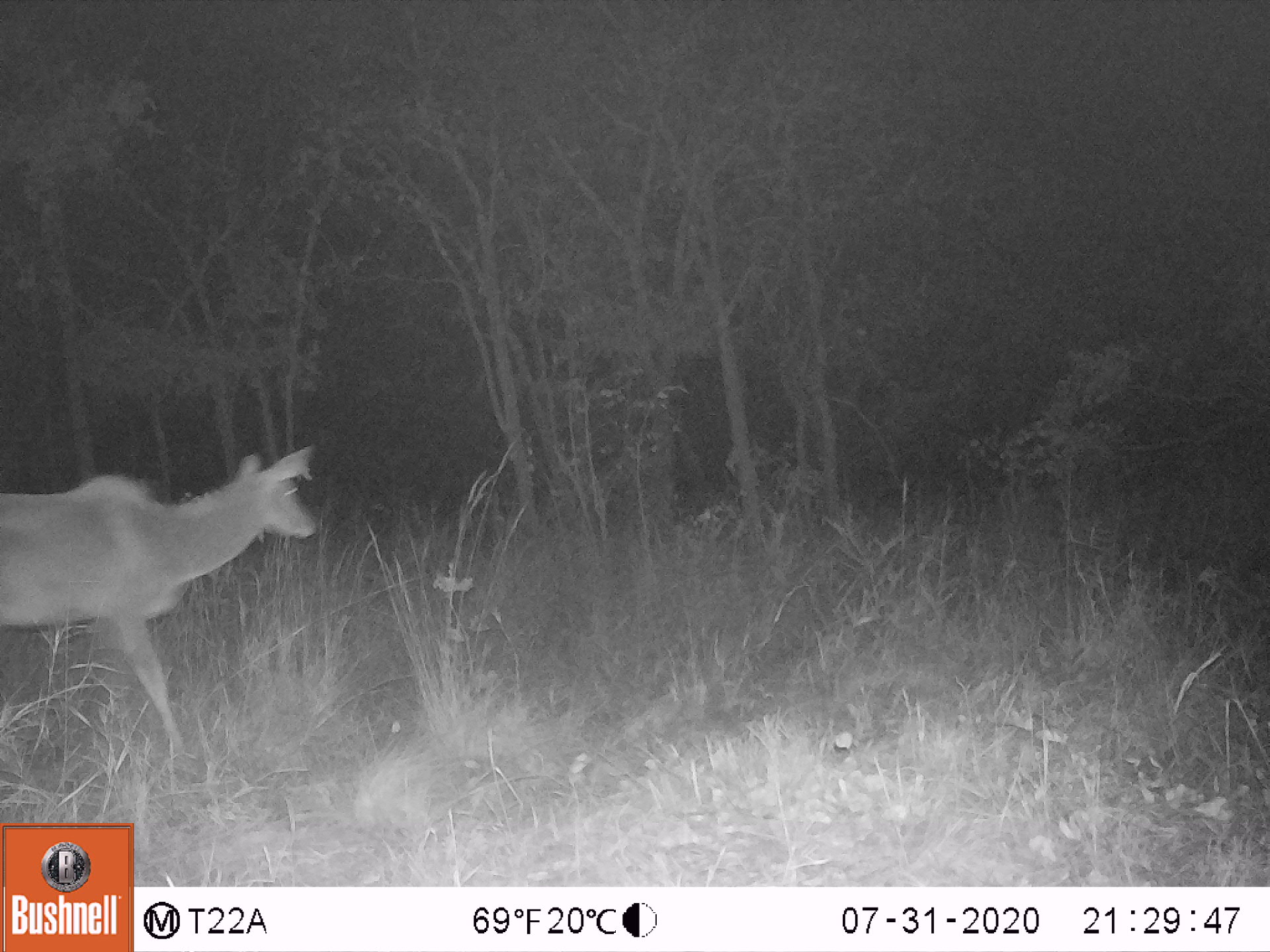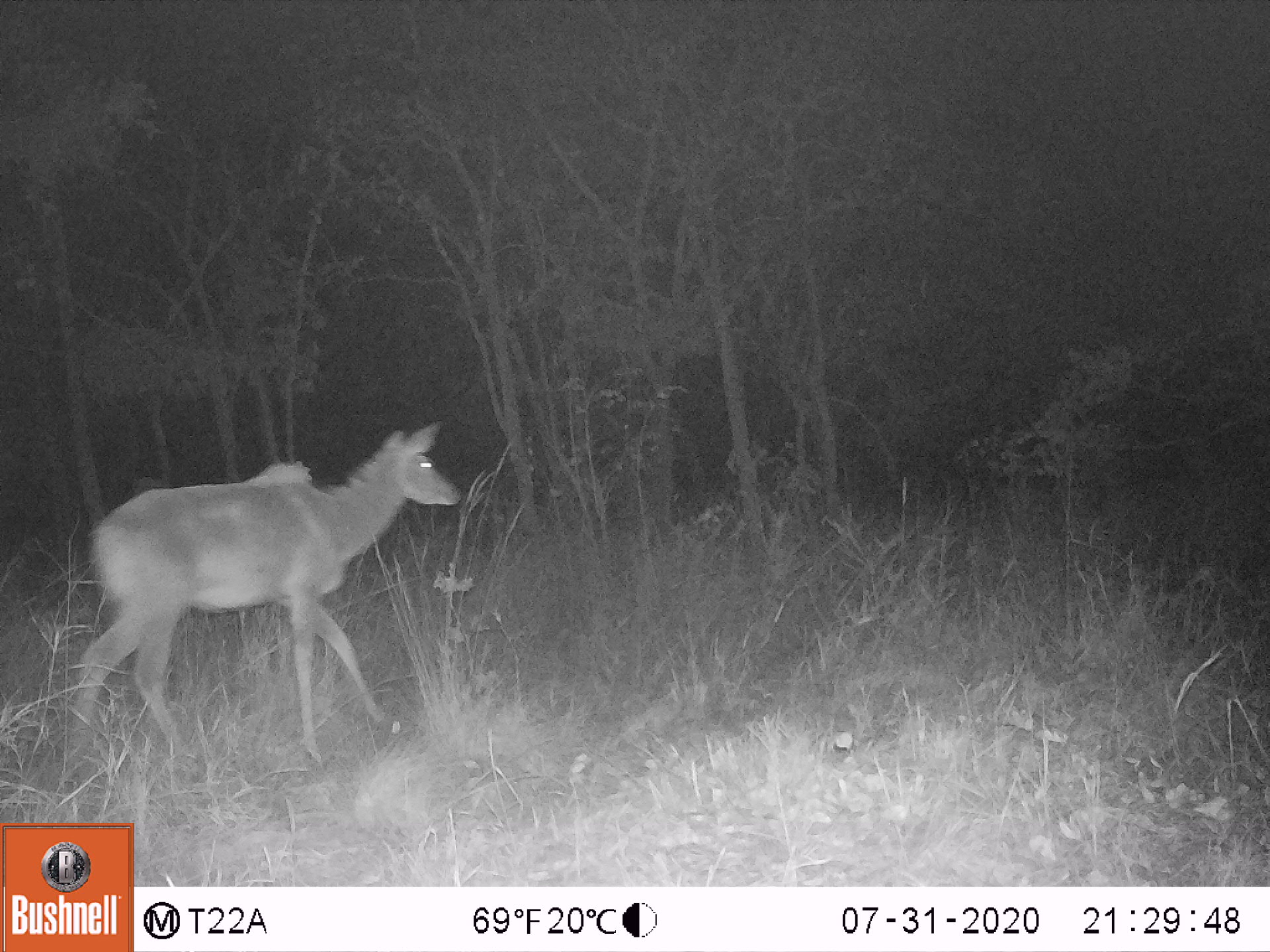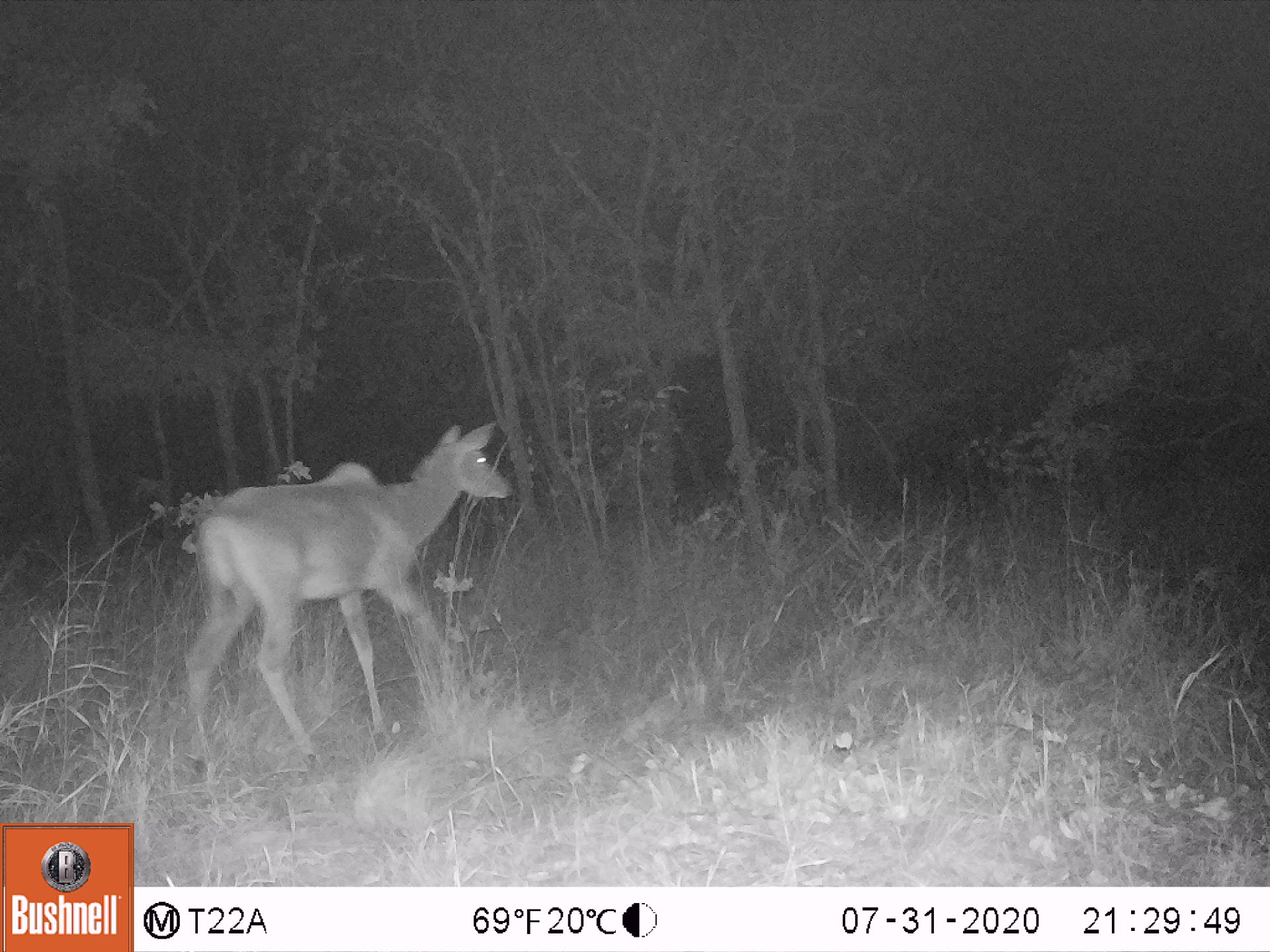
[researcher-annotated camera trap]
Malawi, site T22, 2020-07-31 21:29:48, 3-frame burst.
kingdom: Animalia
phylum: Chordata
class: Mammalia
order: Artiodactyla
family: Bovidae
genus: Tragelaphus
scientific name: Tragelaphus strepsiceros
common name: greater kudu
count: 1